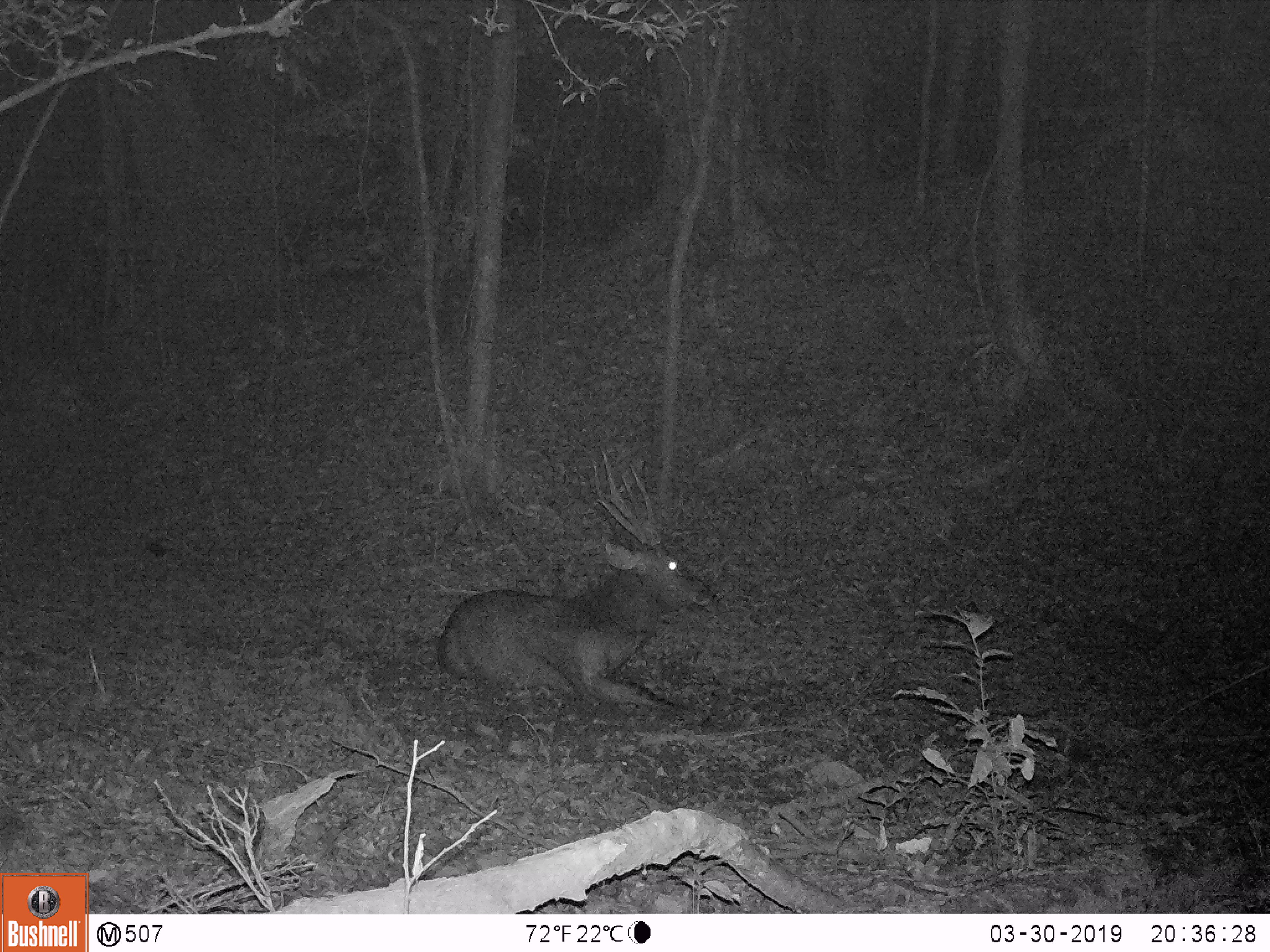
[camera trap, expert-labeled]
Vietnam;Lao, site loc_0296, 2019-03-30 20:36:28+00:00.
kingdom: Animalia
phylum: Chordata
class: Mammalia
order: Artiodactyla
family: Cervidae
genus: Rusa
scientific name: Rusa unicolor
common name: sambar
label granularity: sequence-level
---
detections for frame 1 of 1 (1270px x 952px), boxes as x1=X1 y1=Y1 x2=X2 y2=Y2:
sambar: x1=433 y1=446 x2=715 y2=725